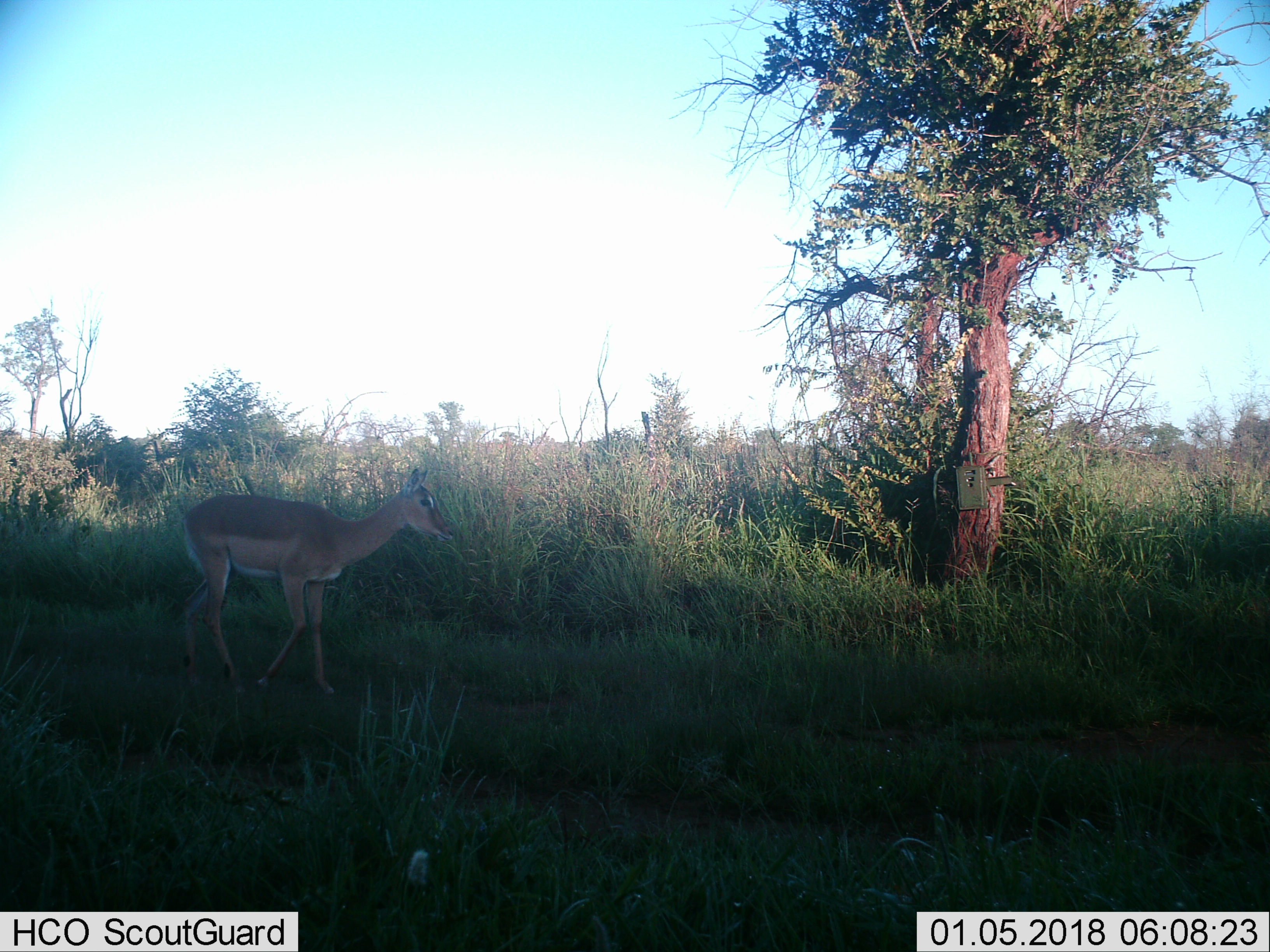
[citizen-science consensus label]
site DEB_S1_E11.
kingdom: Animalia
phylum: Chordata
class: Mammalia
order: Artiodactyla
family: Bovidae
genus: Aepyceros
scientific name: Aepyceros melampus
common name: impala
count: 1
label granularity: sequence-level